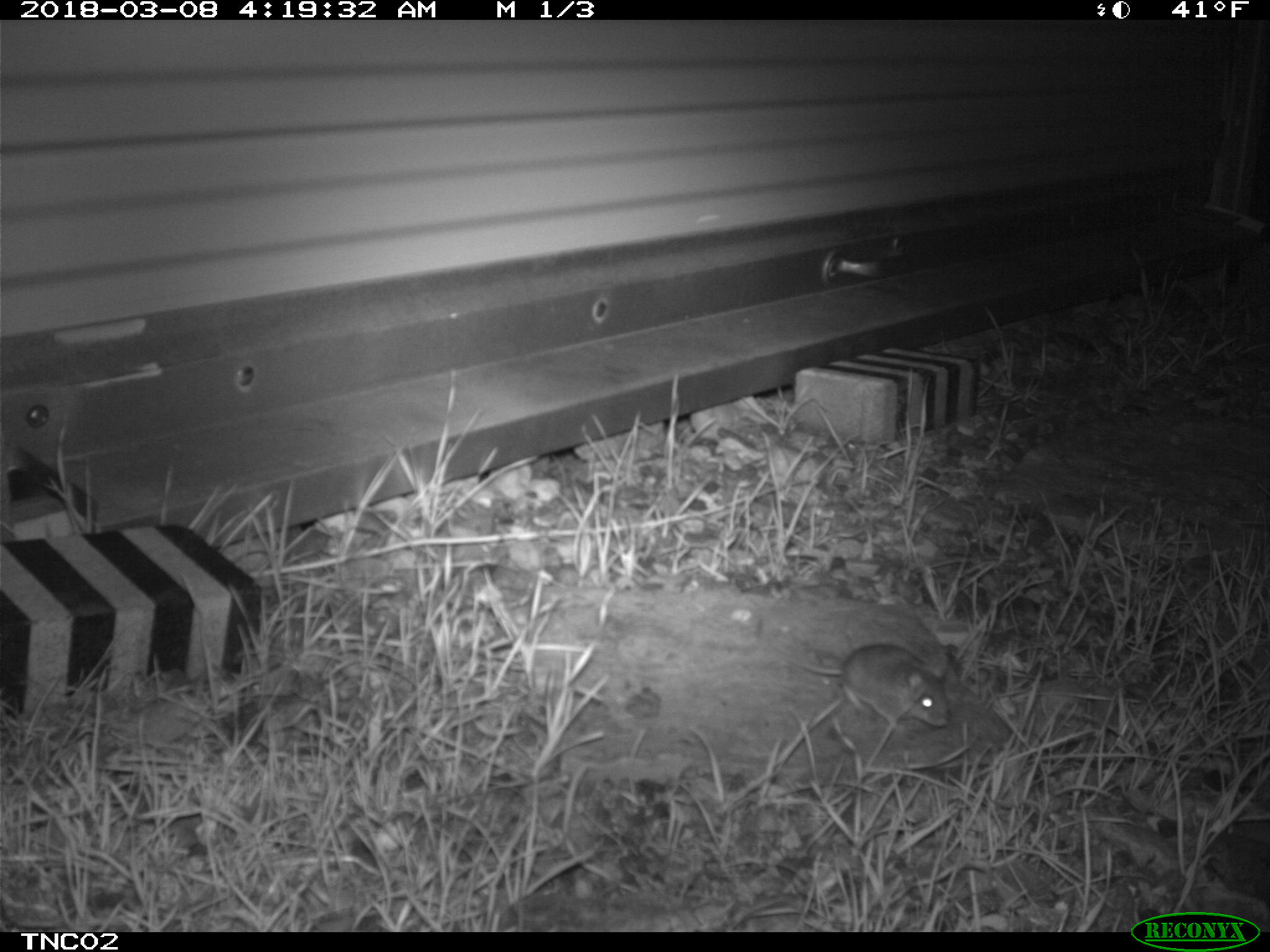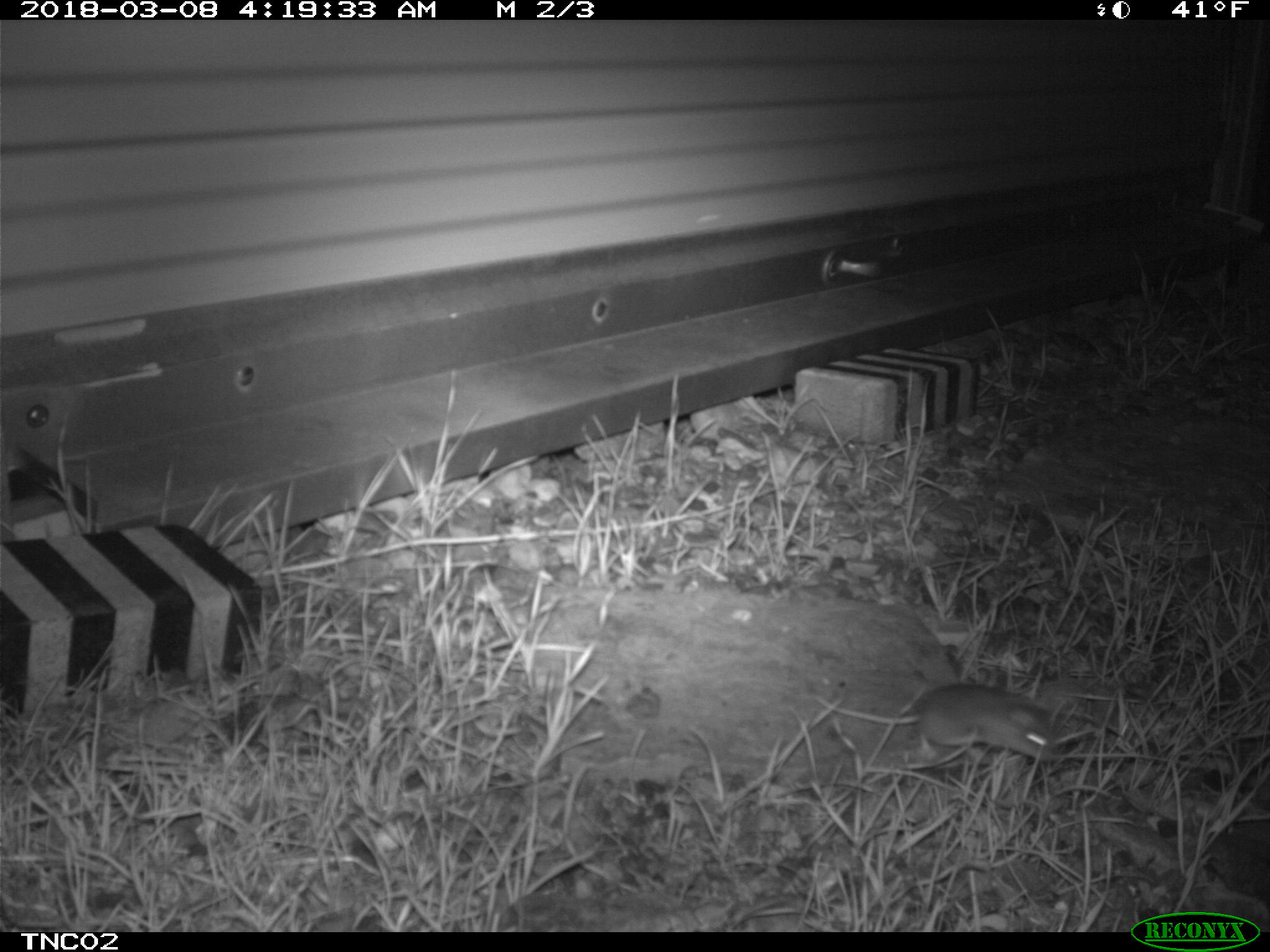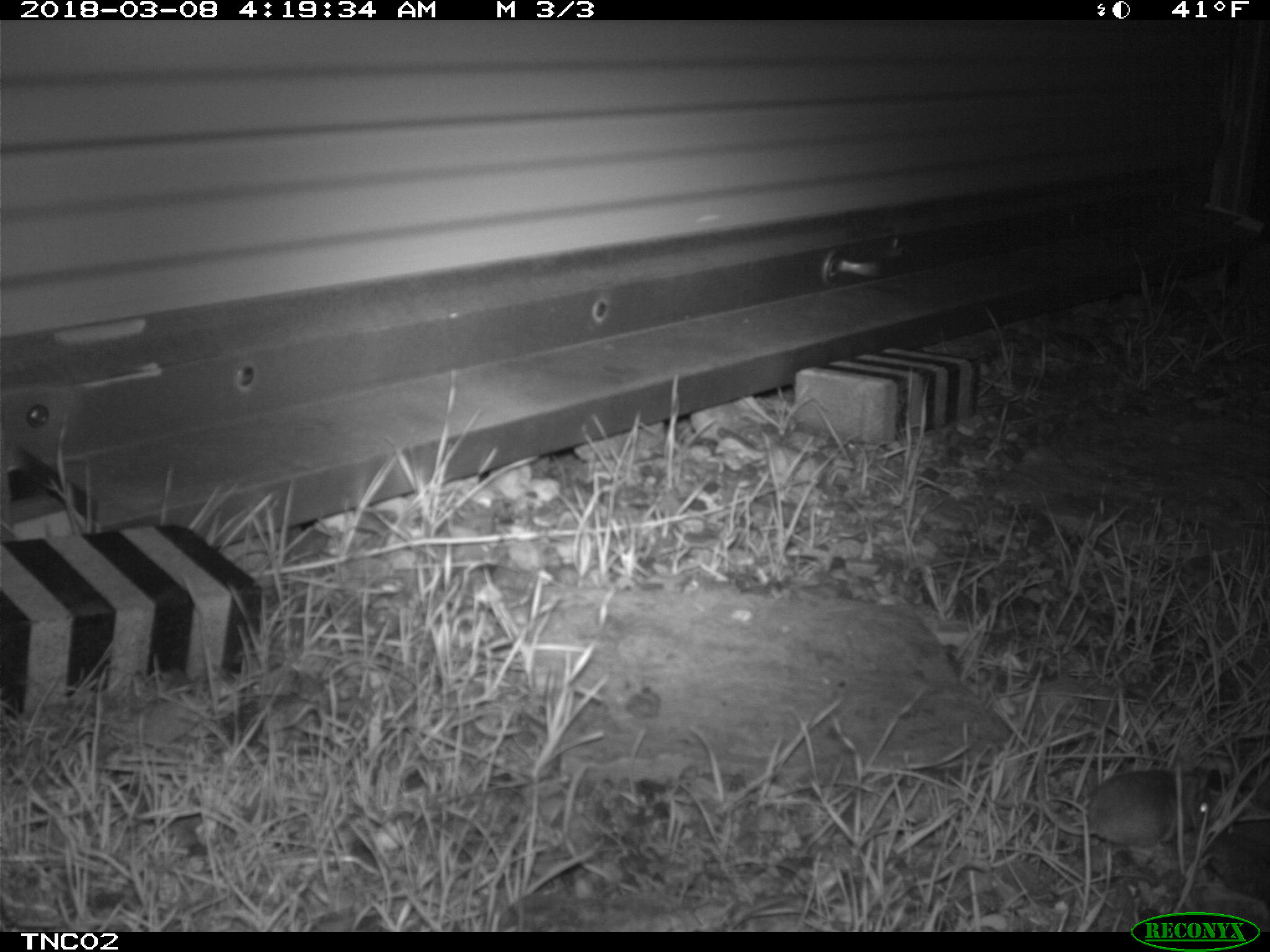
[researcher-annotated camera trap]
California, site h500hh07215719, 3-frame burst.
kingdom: Animalia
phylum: Chordata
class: Mammalia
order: Rodentia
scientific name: Rodentia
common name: rodent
Rodent (Rodentia).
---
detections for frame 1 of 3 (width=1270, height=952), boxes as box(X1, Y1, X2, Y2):
rodent: box(790, 643, 949, 733)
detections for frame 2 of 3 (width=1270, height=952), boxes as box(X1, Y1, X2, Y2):
rodent: box(814, 683, 1060, 764)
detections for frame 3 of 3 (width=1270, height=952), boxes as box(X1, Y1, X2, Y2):
rodent: box(1035, 738, 1212, 844)